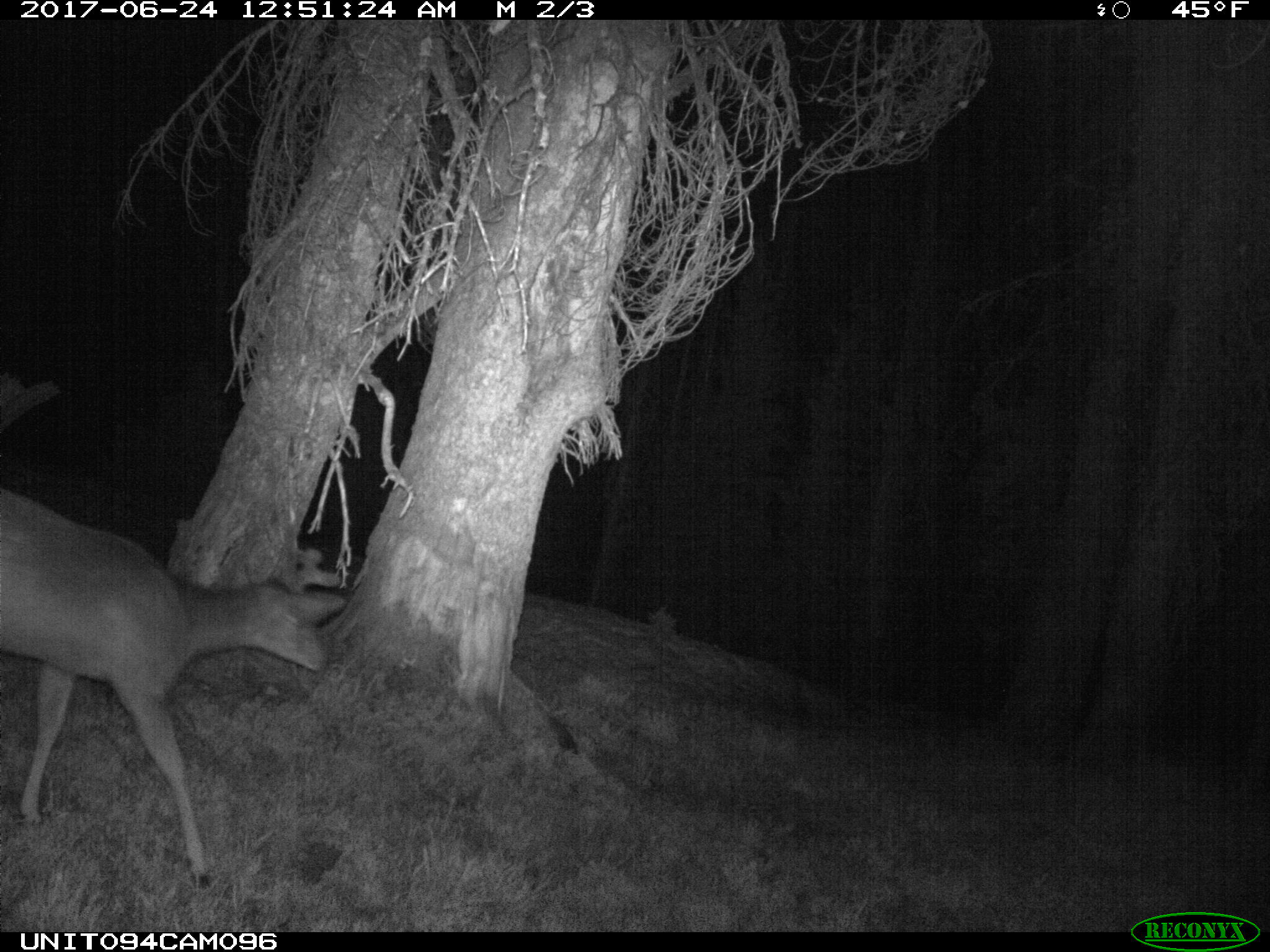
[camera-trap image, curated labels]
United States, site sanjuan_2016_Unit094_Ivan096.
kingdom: Animalia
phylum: Chordata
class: Mammalia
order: Artiodactyla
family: Cervidae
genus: Odocoileus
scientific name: Odocoileus hemionus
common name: mule deer